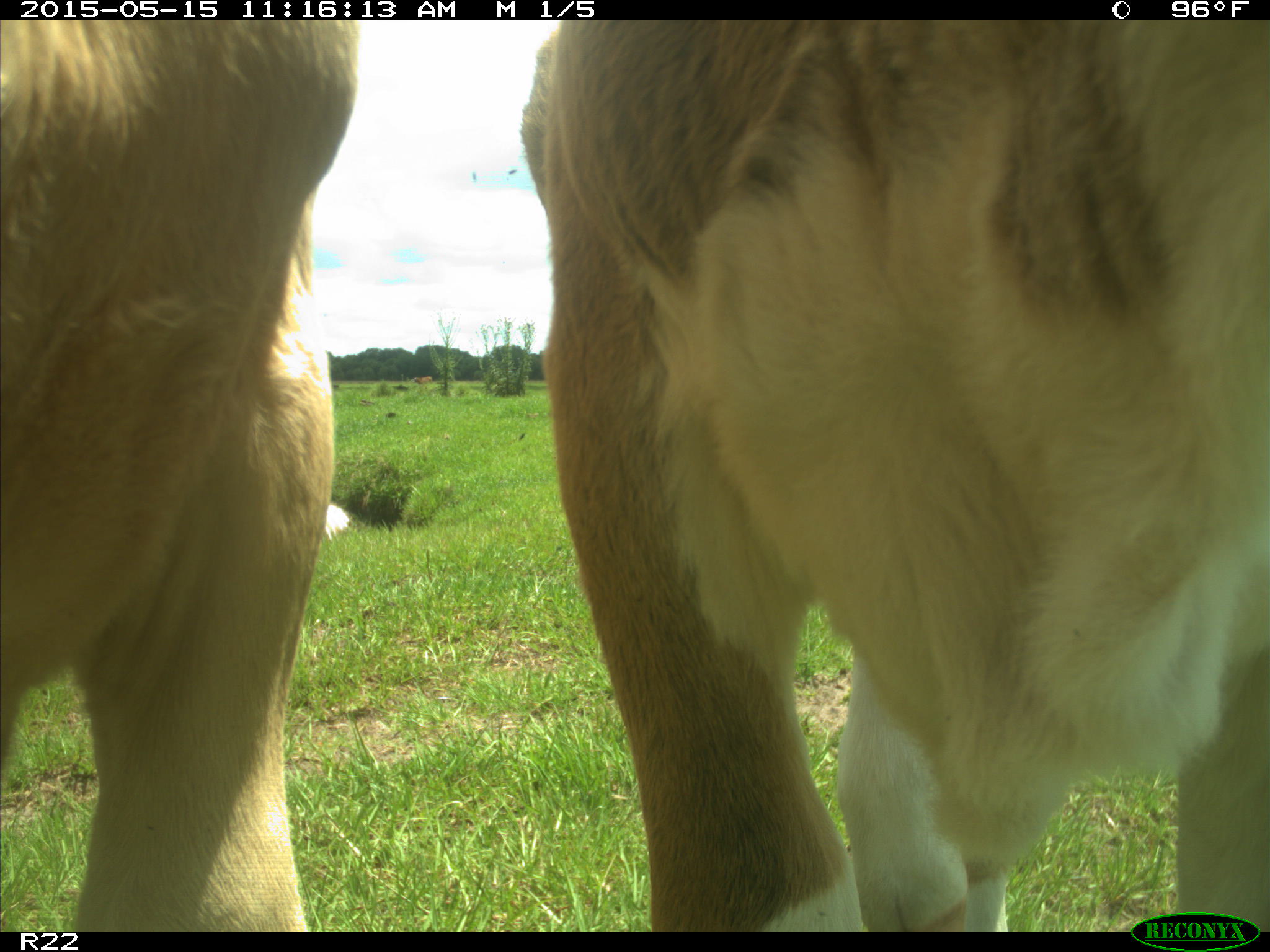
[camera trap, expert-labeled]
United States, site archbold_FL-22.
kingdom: Animalia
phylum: Chordata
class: Mammalia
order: Artiodactyla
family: Bovidae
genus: Bos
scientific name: Bos taurus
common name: domestic cow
Bos taurus (domestic cow).